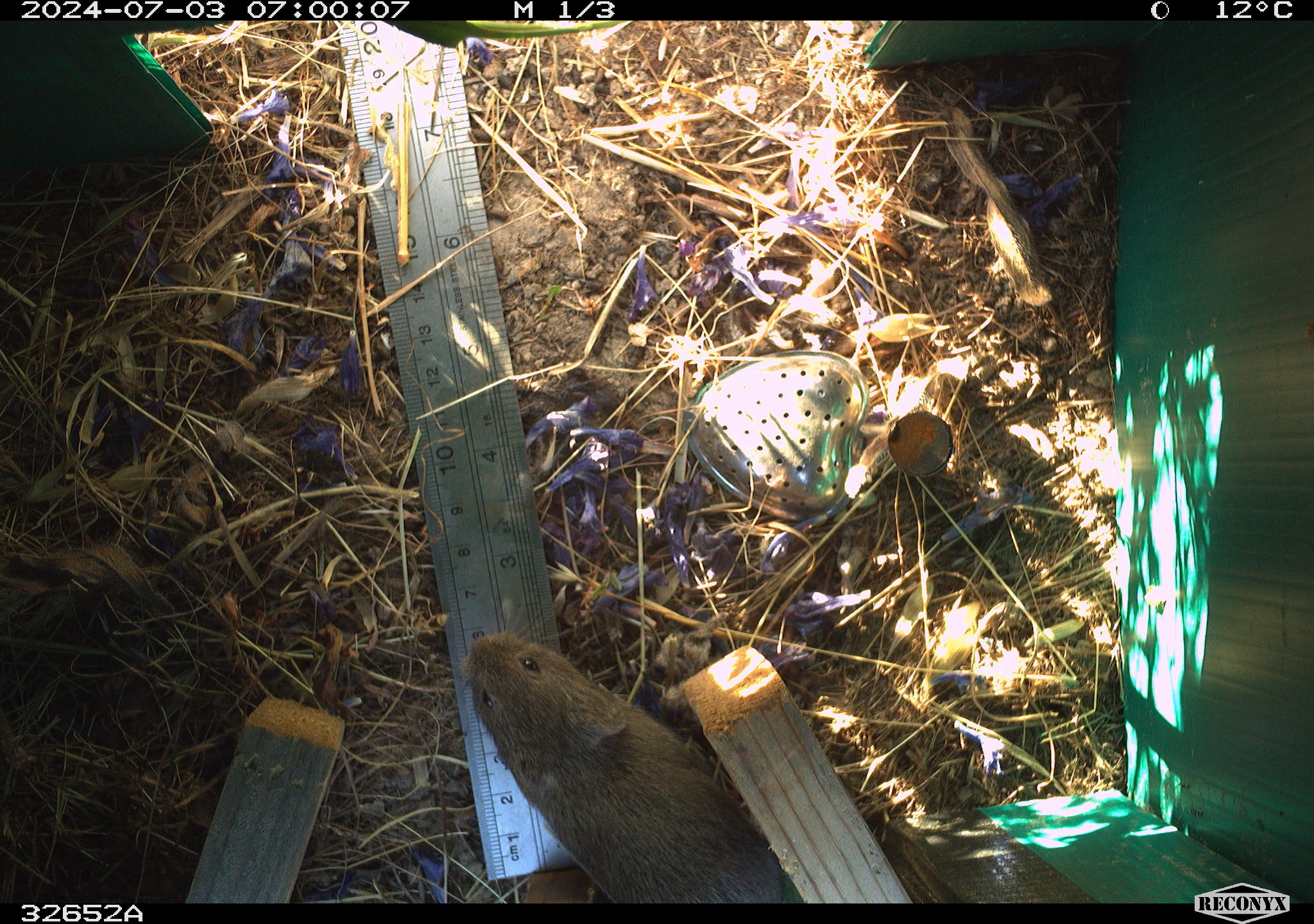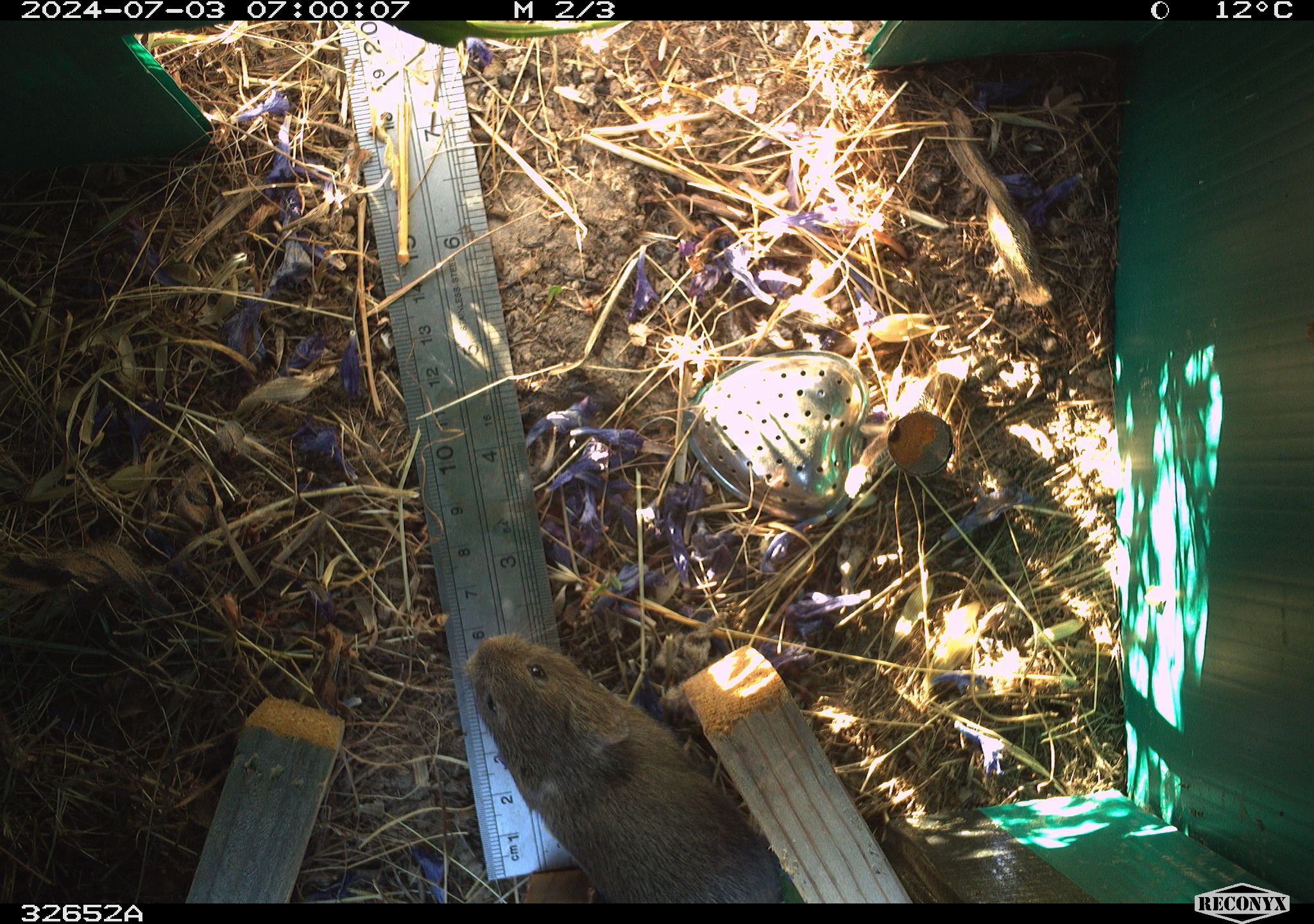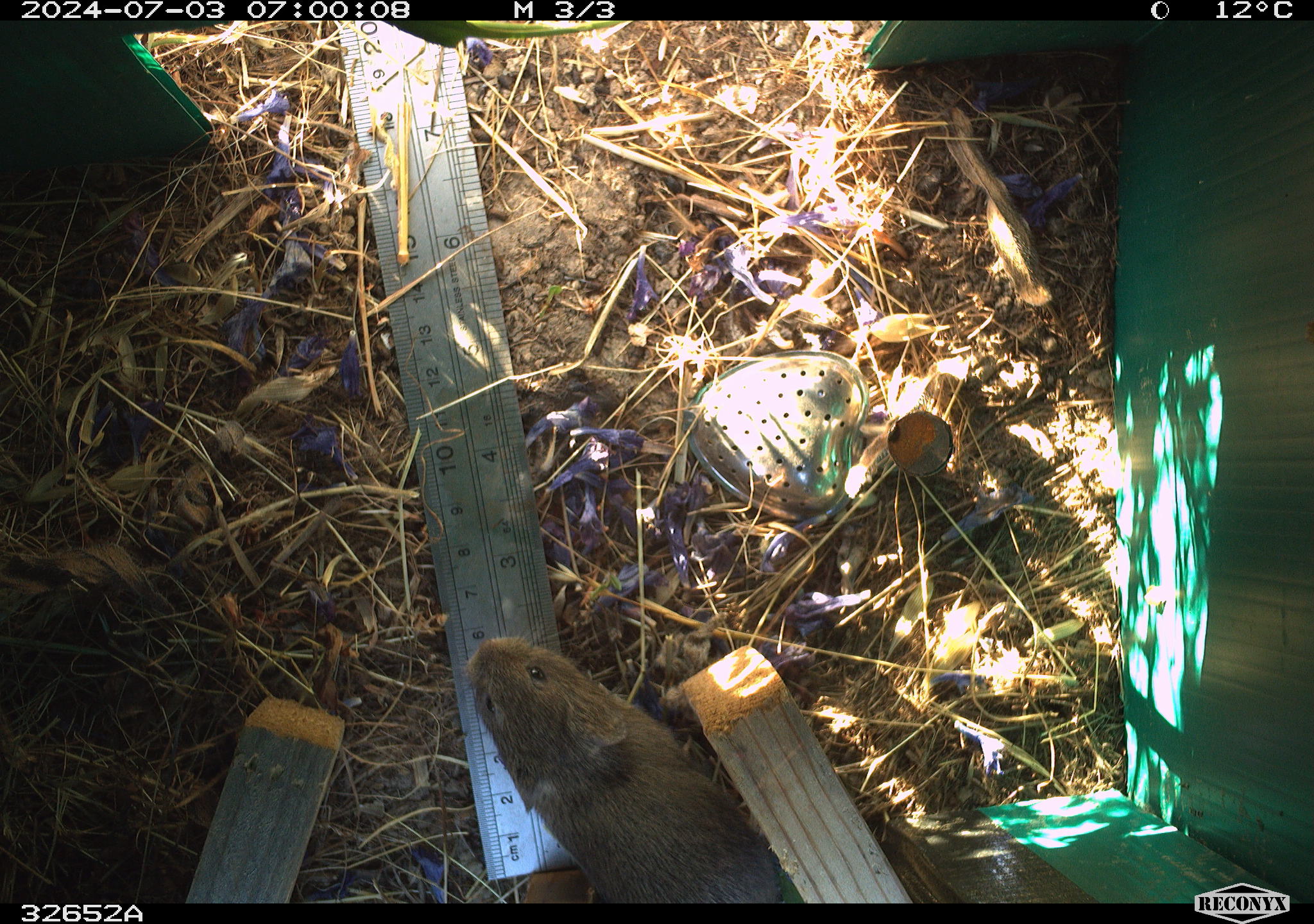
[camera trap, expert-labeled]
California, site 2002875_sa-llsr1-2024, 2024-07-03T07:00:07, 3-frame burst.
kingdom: Animalia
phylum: Chordata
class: Mammalia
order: Rodentia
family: Cricetidae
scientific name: Arvicolinae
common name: voles, lemmings, and muskrats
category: arvicolinae subfamily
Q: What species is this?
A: Arvicolinae subfamily (voles, lemmings, and muskrats) (Arvicolinae).